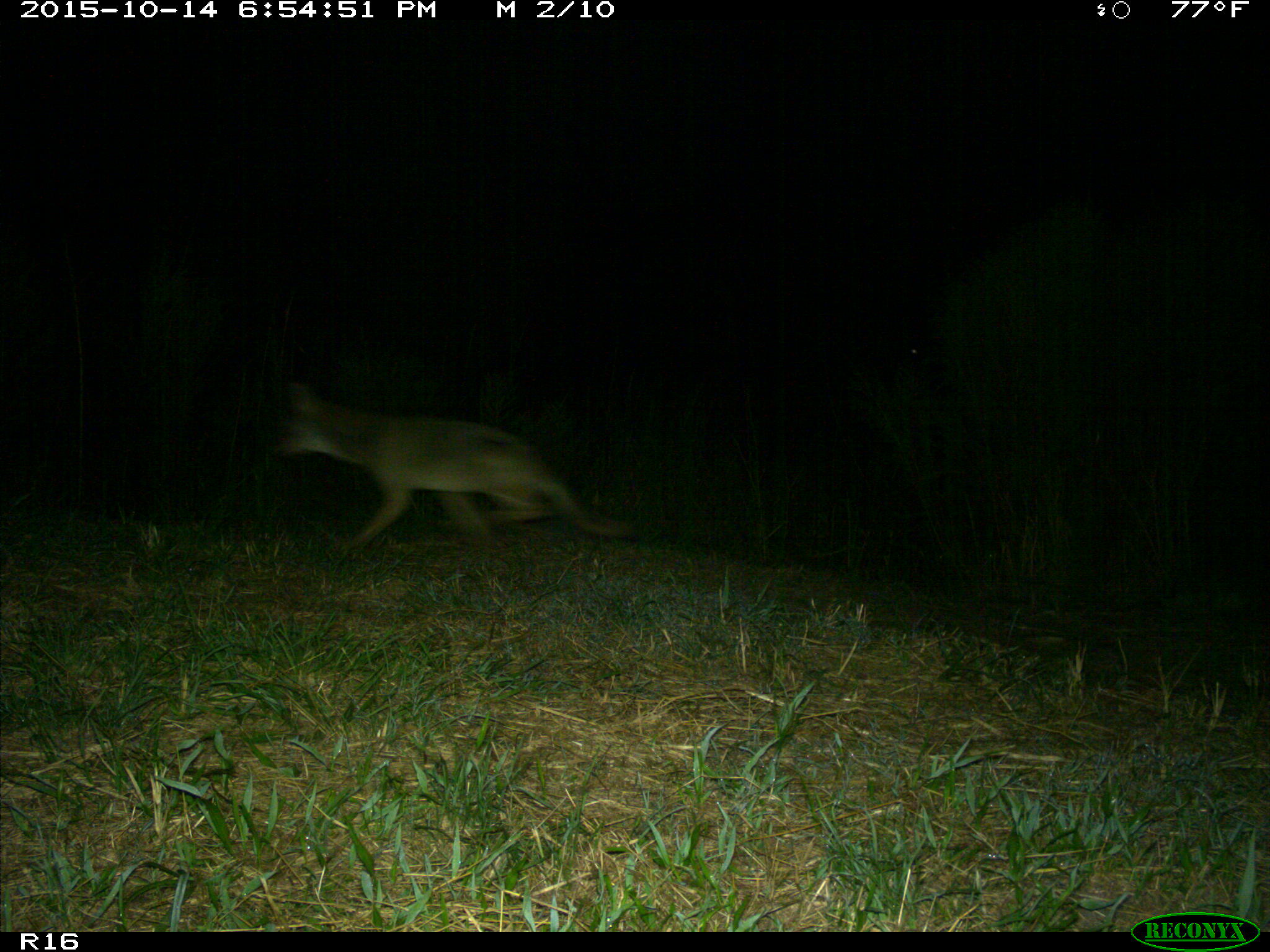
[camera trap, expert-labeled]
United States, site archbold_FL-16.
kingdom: Animalia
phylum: Chordata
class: Mammalia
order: Carnivora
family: Canidae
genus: Canis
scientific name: Canis latrans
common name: coyote